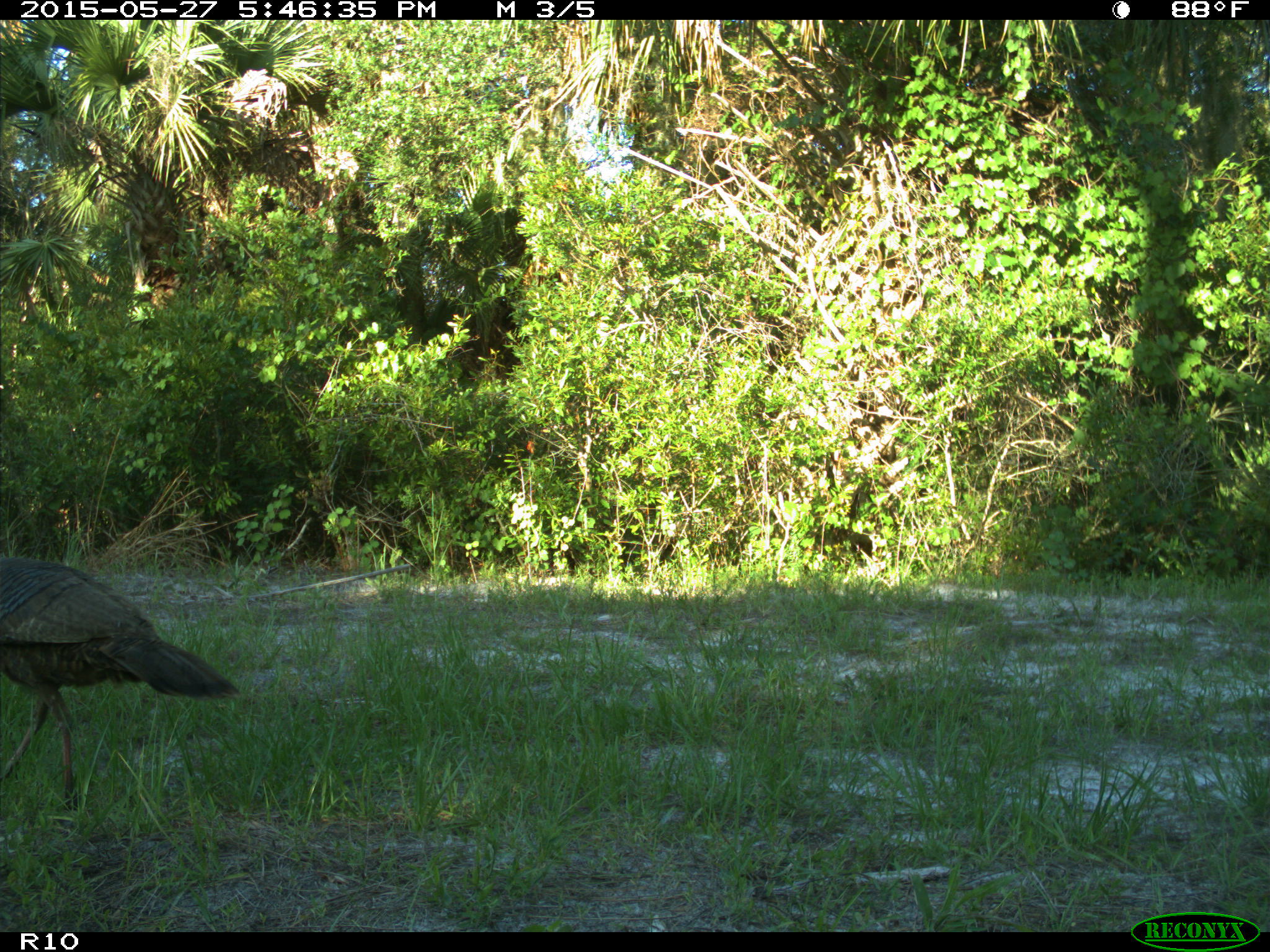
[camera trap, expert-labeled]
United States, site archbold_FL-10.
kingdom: Animalia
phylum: Chordata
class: Aves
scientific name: Aves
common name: birds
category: unidentified bird